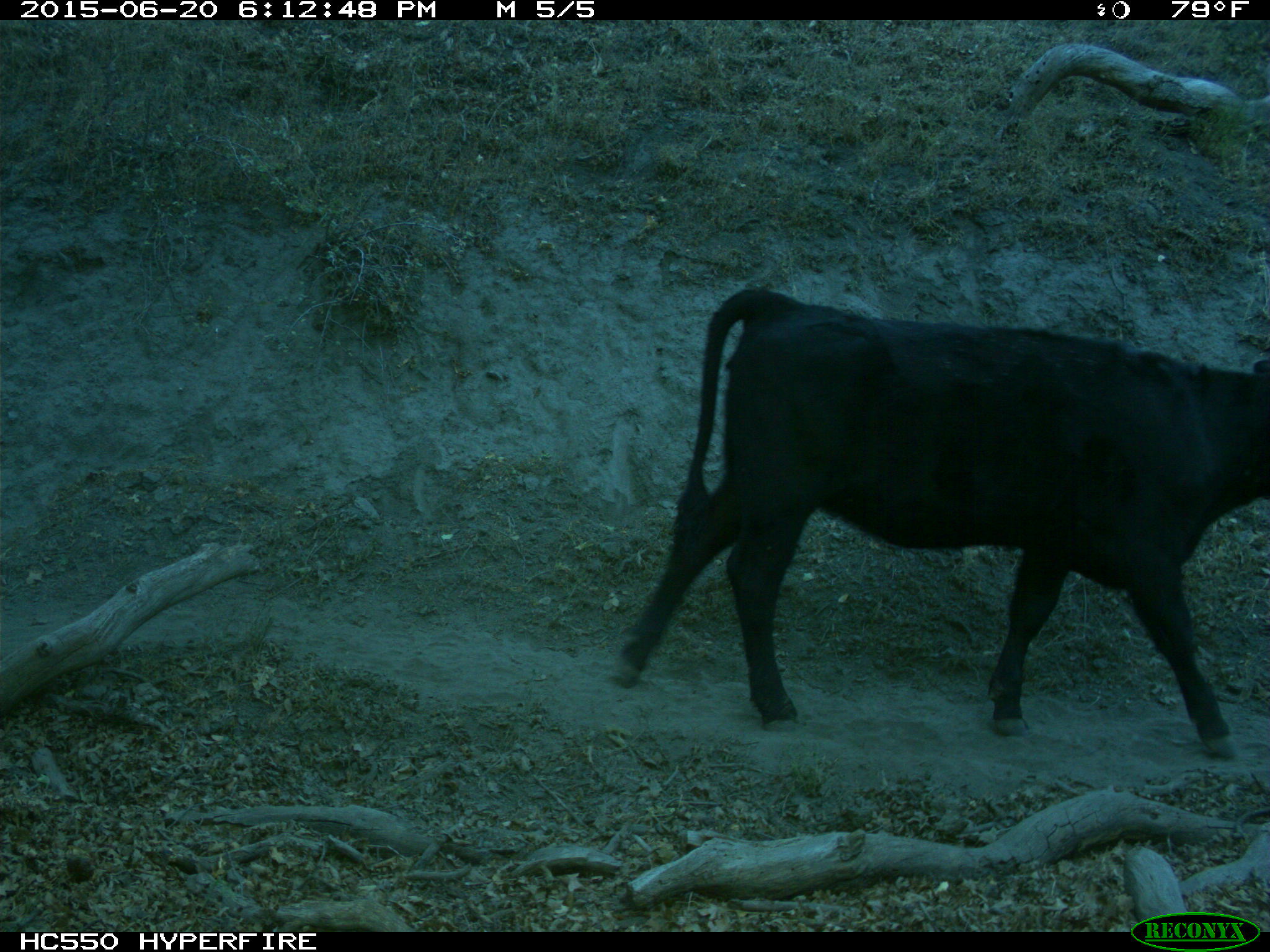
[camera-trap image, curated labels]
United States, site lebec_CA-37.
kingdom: Animalia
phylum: Chordata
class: Mammalia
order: Artiodactyla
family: Bovidae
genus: Bos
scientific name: Bos taurus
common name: domestic cow